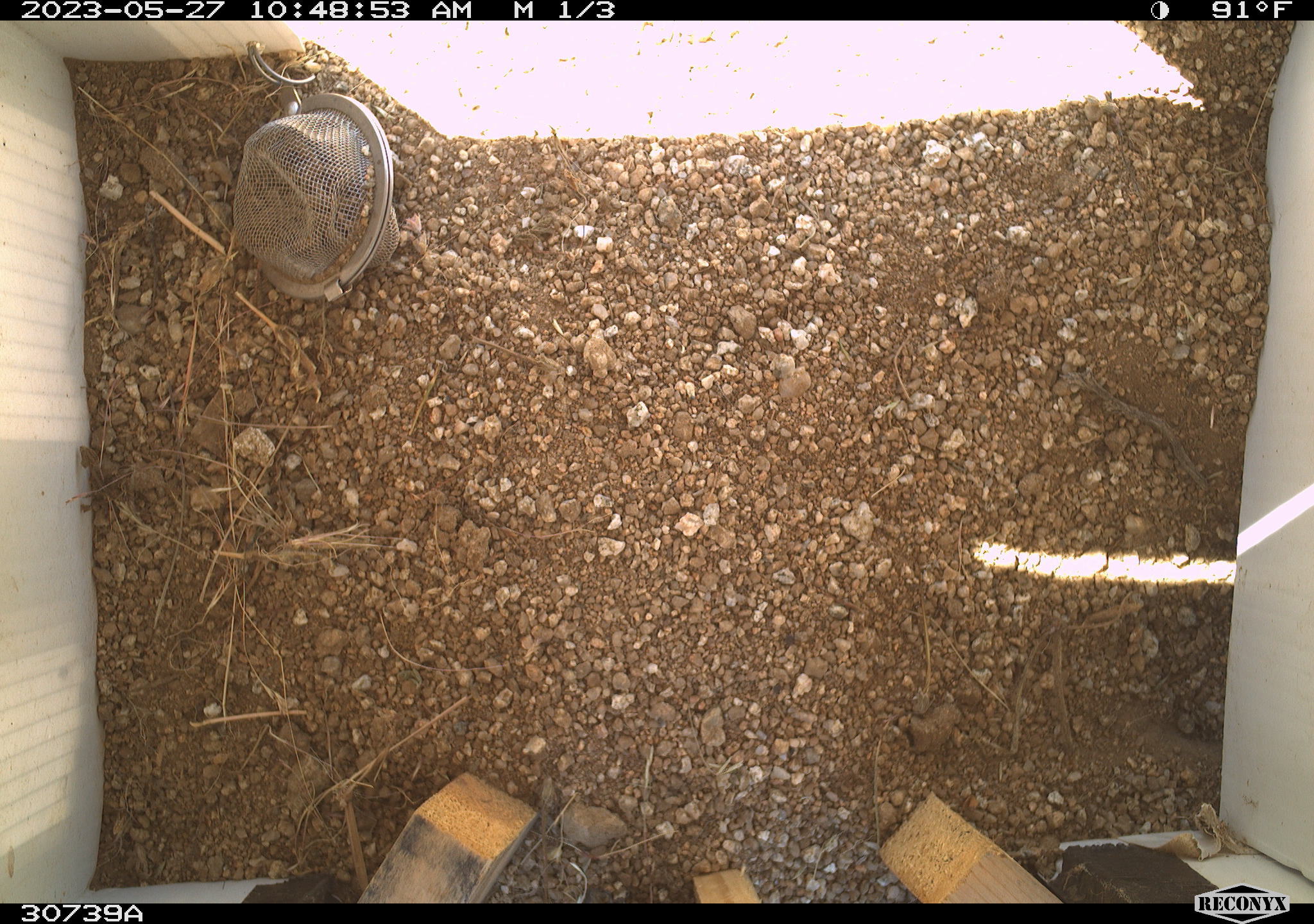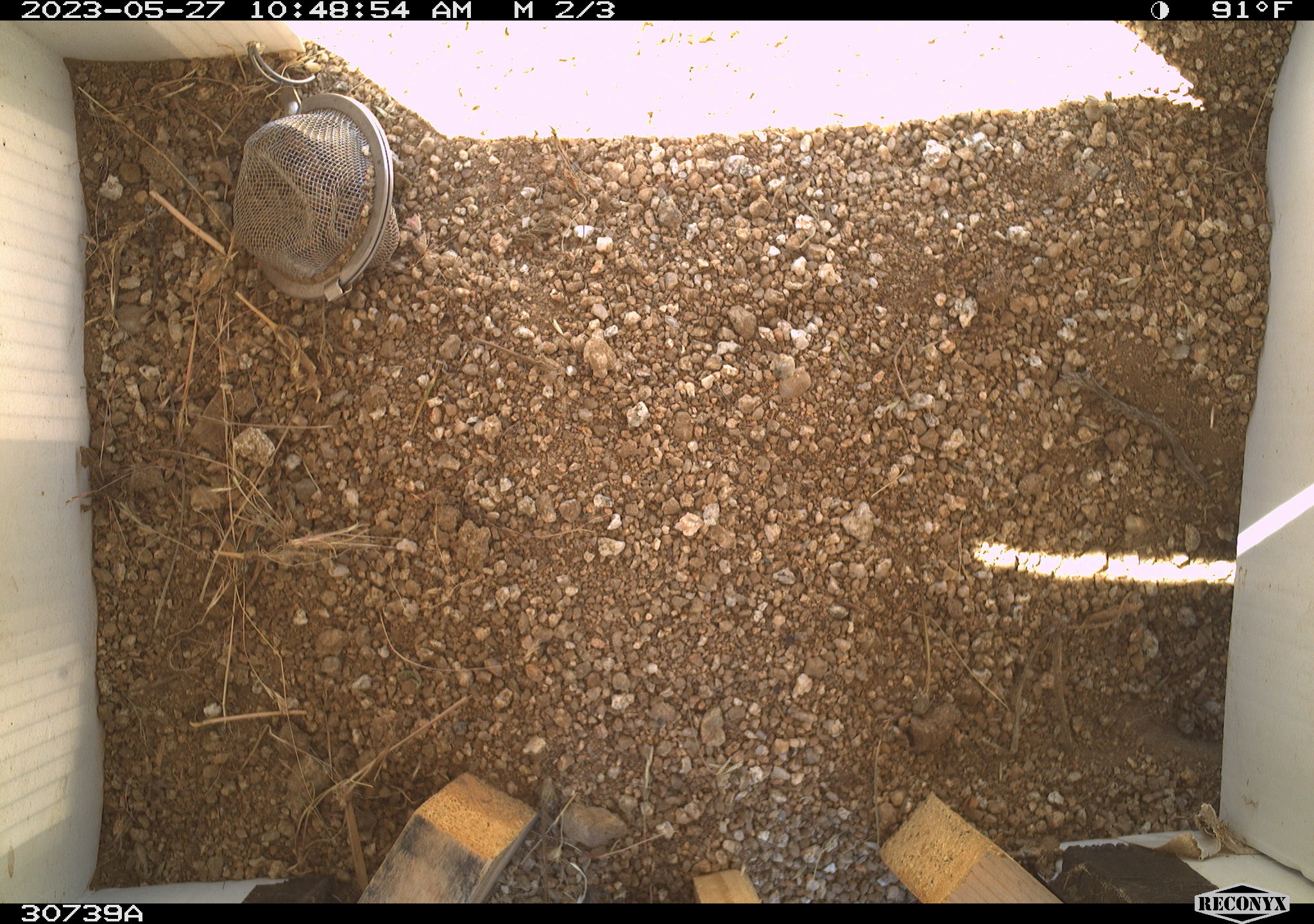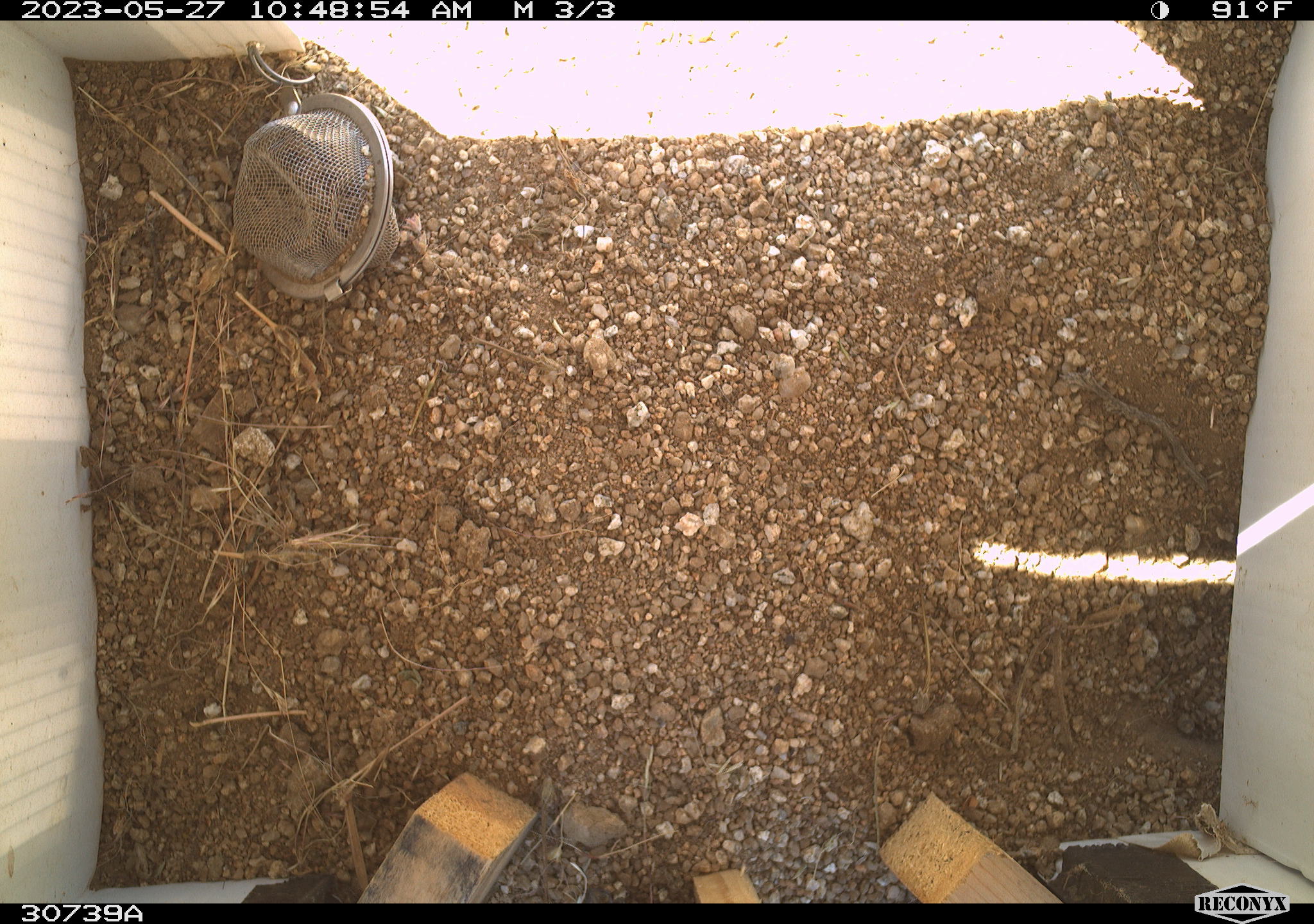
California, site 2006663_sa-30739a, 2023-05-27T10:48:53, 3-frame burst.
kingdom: Animalia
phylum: Chordata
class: Mammalia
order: Rodentia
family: Sciuridae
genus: Ammospermophilus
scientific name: Ammospermophilus leucurus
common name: white-tailed antelope squirrel